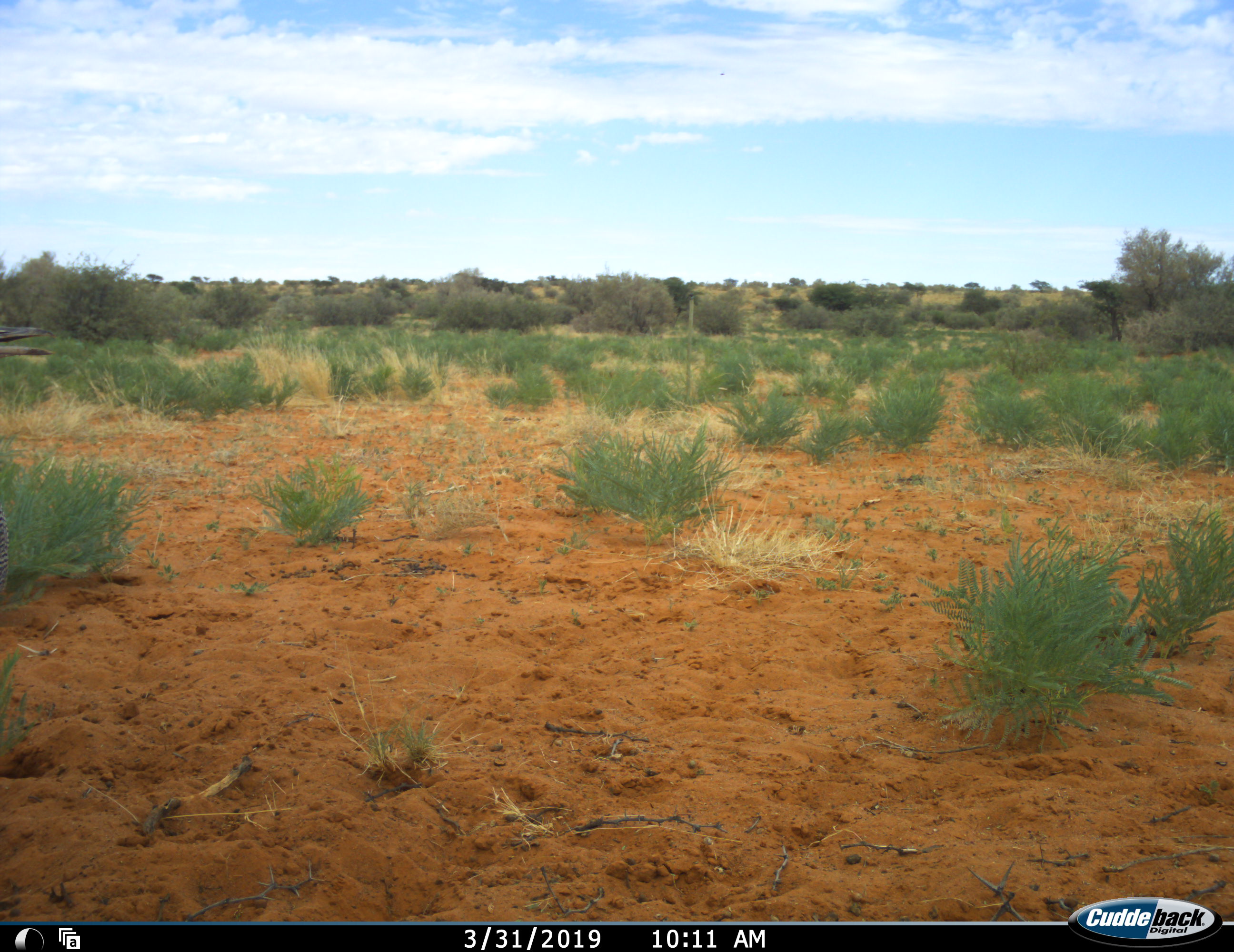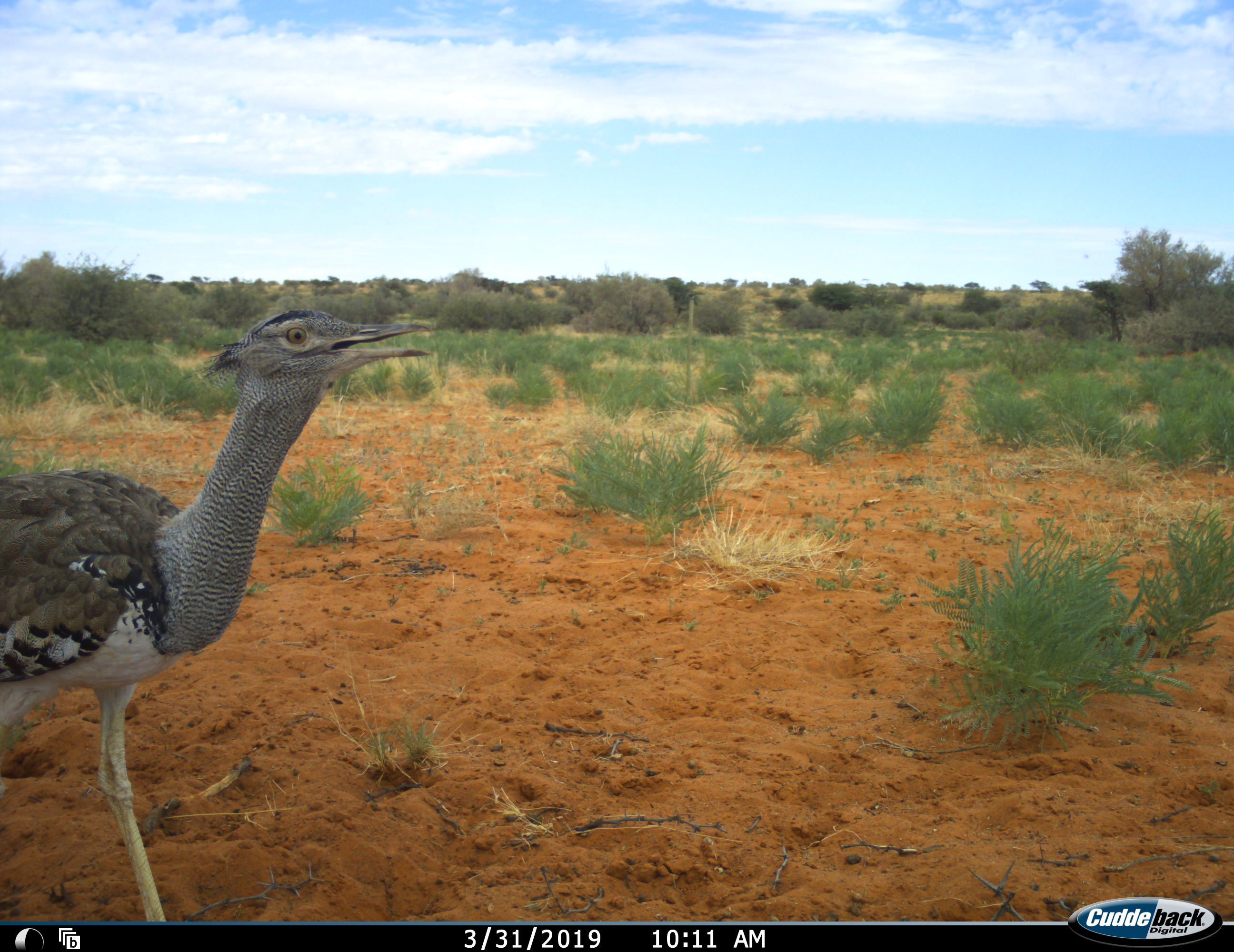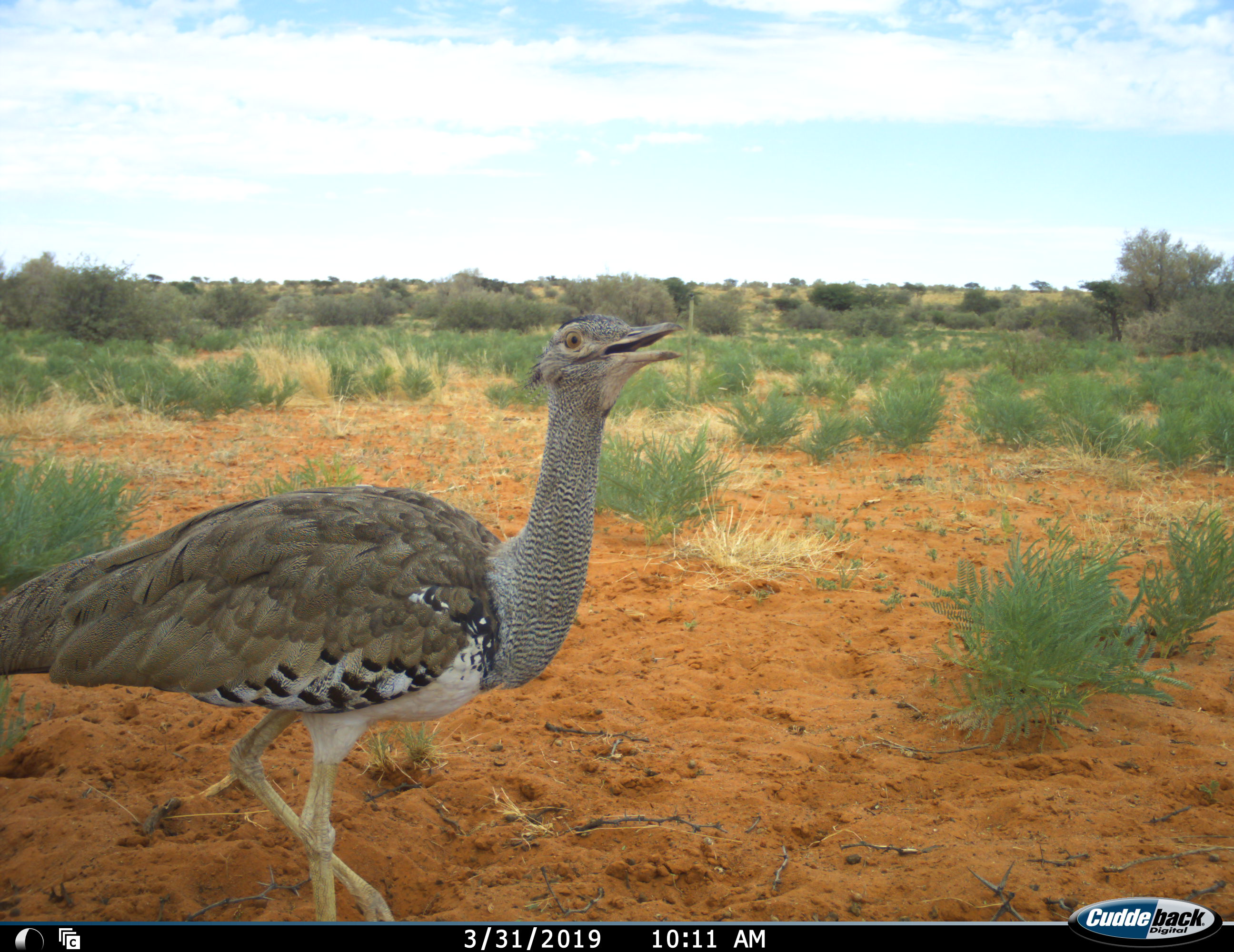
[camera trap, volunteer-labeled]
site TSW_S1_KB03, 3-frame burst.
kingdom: Animalia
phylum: Chordata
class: Aves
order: Otidiformes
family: Otididae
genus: Ardeotis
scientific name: Ardeotis kori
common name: kori bustard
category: bustardkori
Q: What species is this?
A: Bustardkori (kori bustard) (Ardeotis kori).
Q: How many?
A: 1.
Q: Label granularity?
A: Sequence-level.